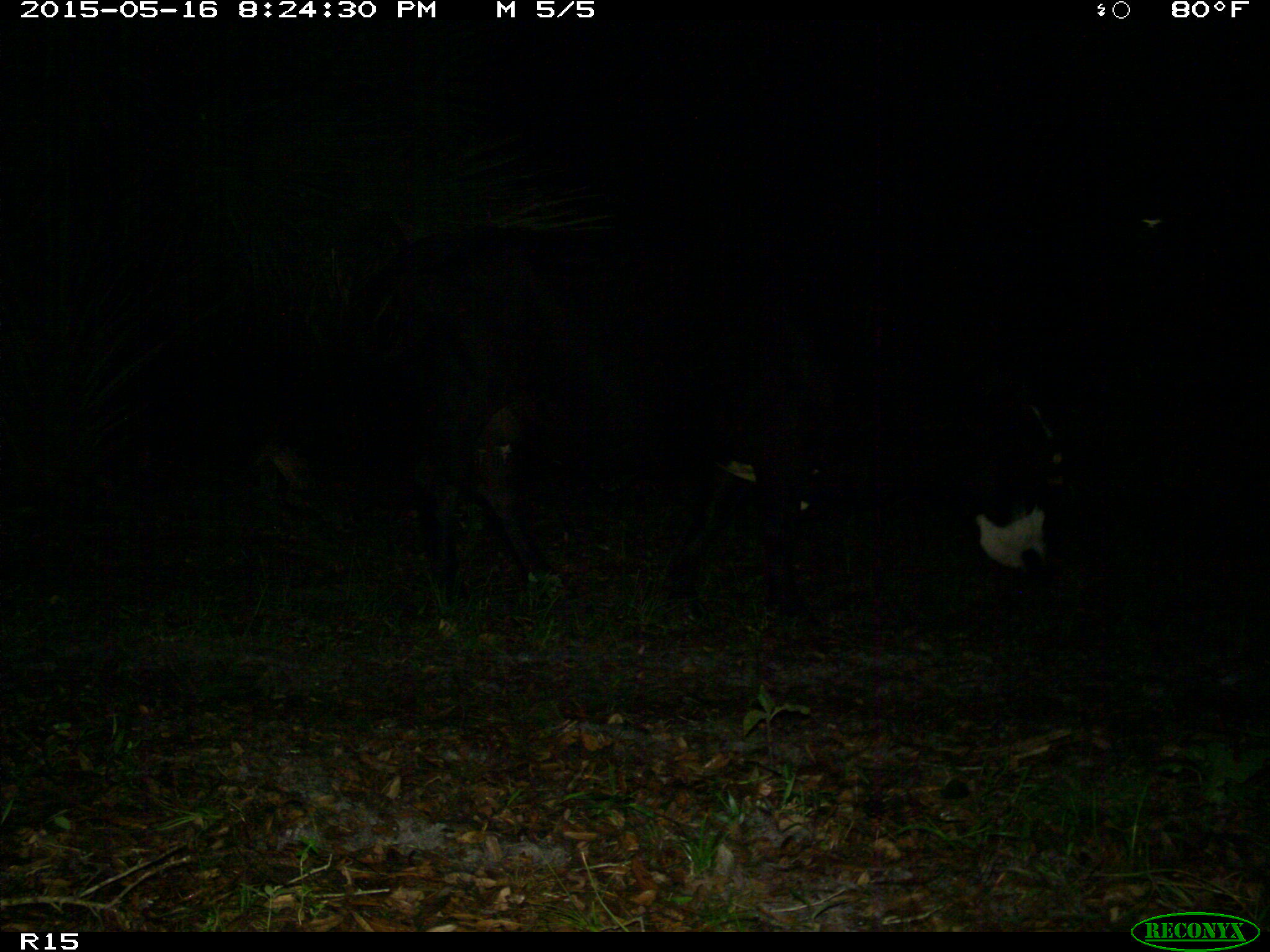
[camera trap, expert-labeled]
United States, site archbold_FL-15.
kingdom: Animalia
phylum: Chordata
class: Mammalia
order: Artiodactyla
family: Bovidae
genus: Bos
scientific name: Bos taurus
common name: domestic cow